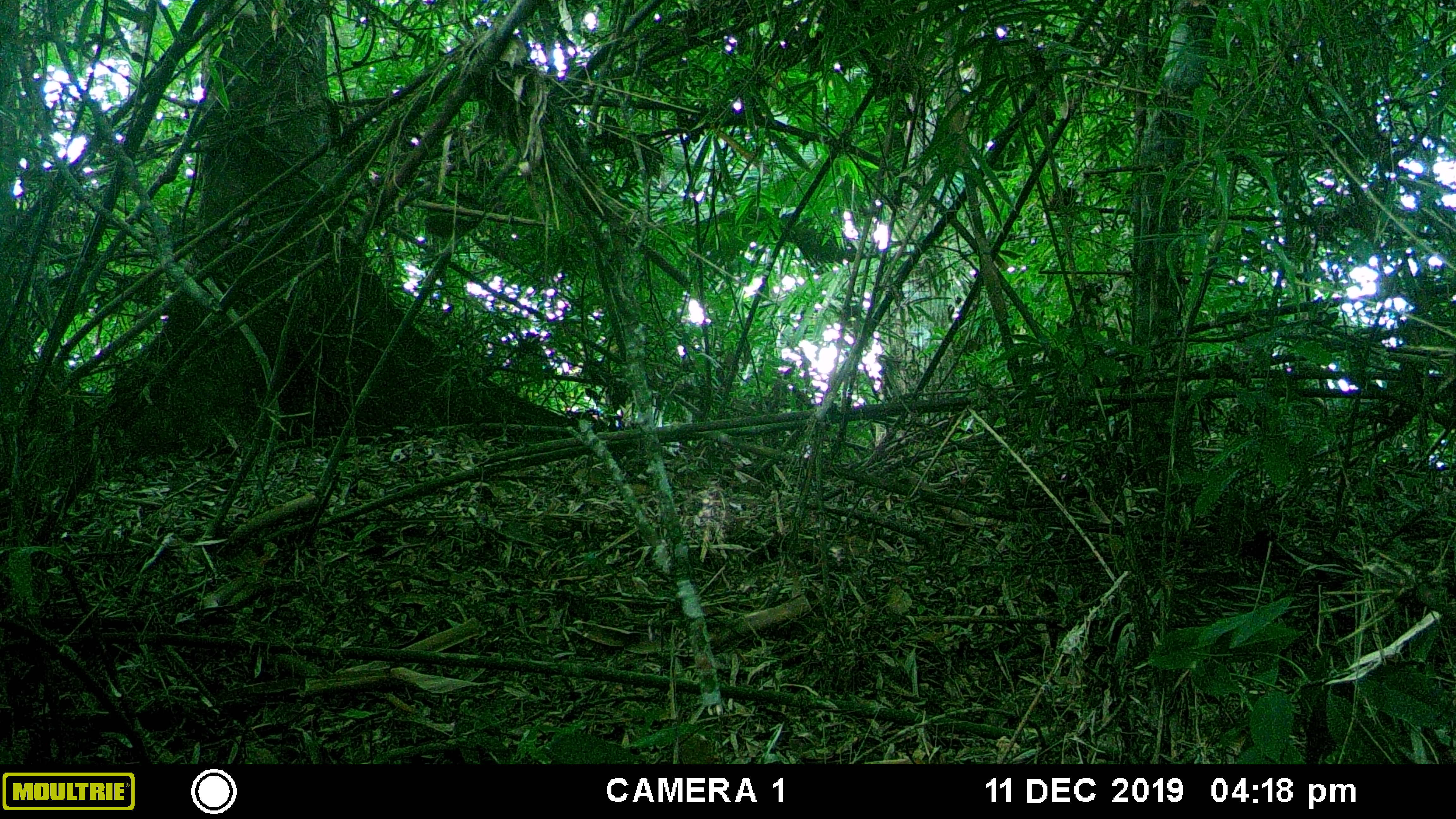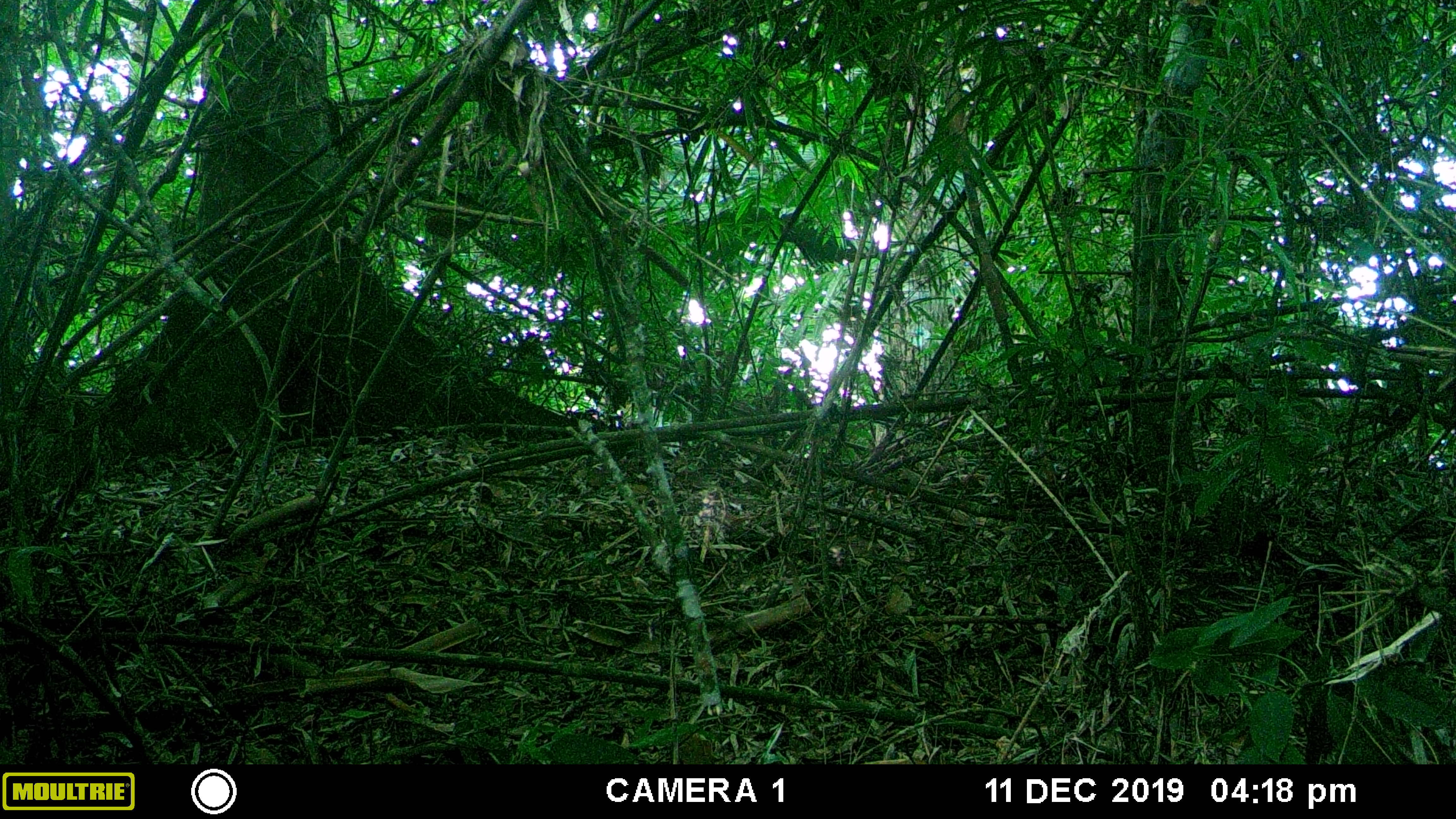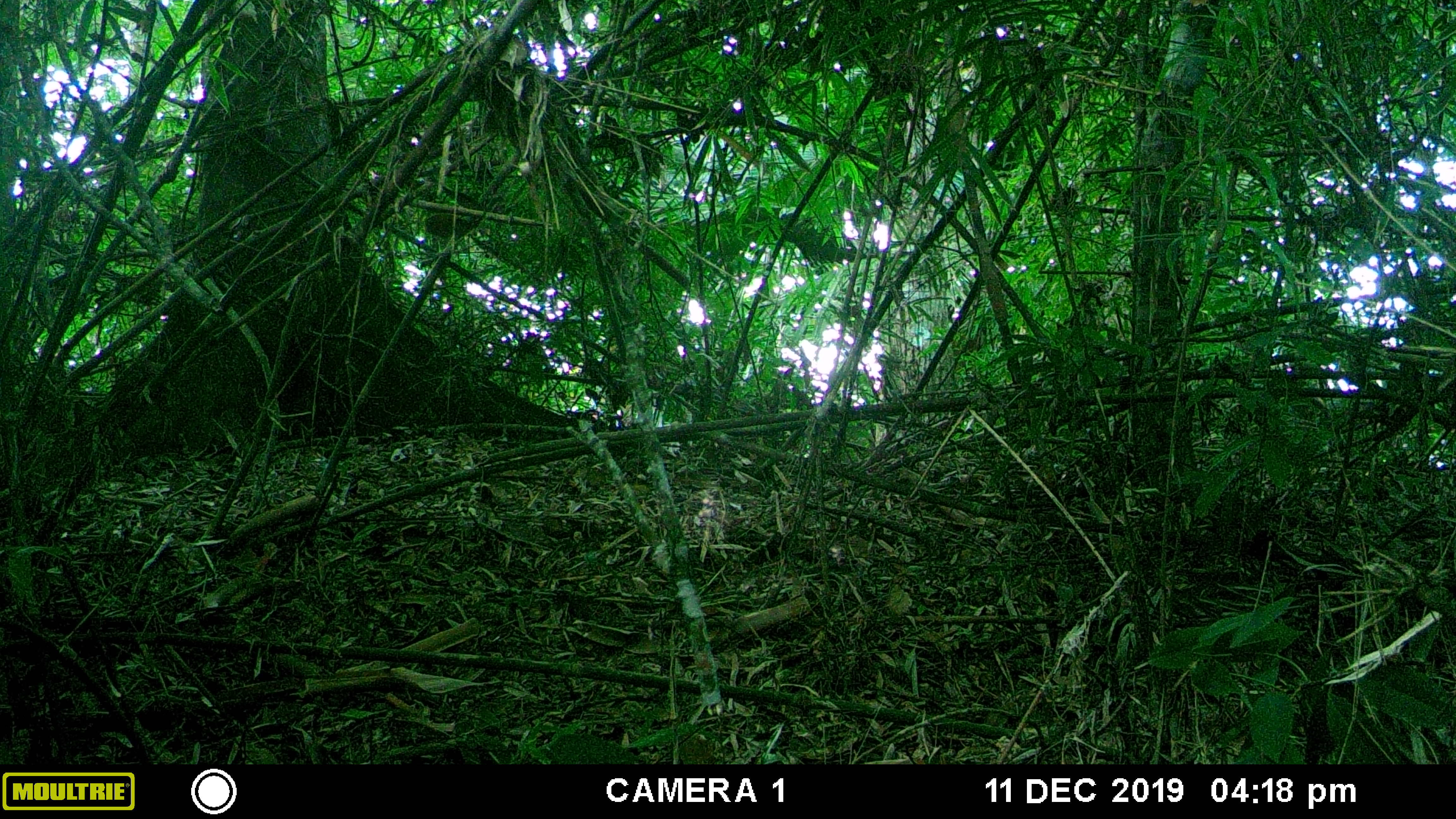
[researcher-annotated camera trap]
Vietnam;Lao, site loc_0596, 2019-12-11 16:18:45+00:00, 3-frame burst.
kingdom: Animalia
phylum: Chordata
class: Mammalia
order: Artiodactyla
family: Cervidae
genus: Muntiacus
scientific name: Muntiacus rooseveltorum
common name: roosevelt's muntjac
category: roosevelts muntjac group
Roosevelts muntjac group (roosevelt's muntjac) (Muntiacus rooseveltorum). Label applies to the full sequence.